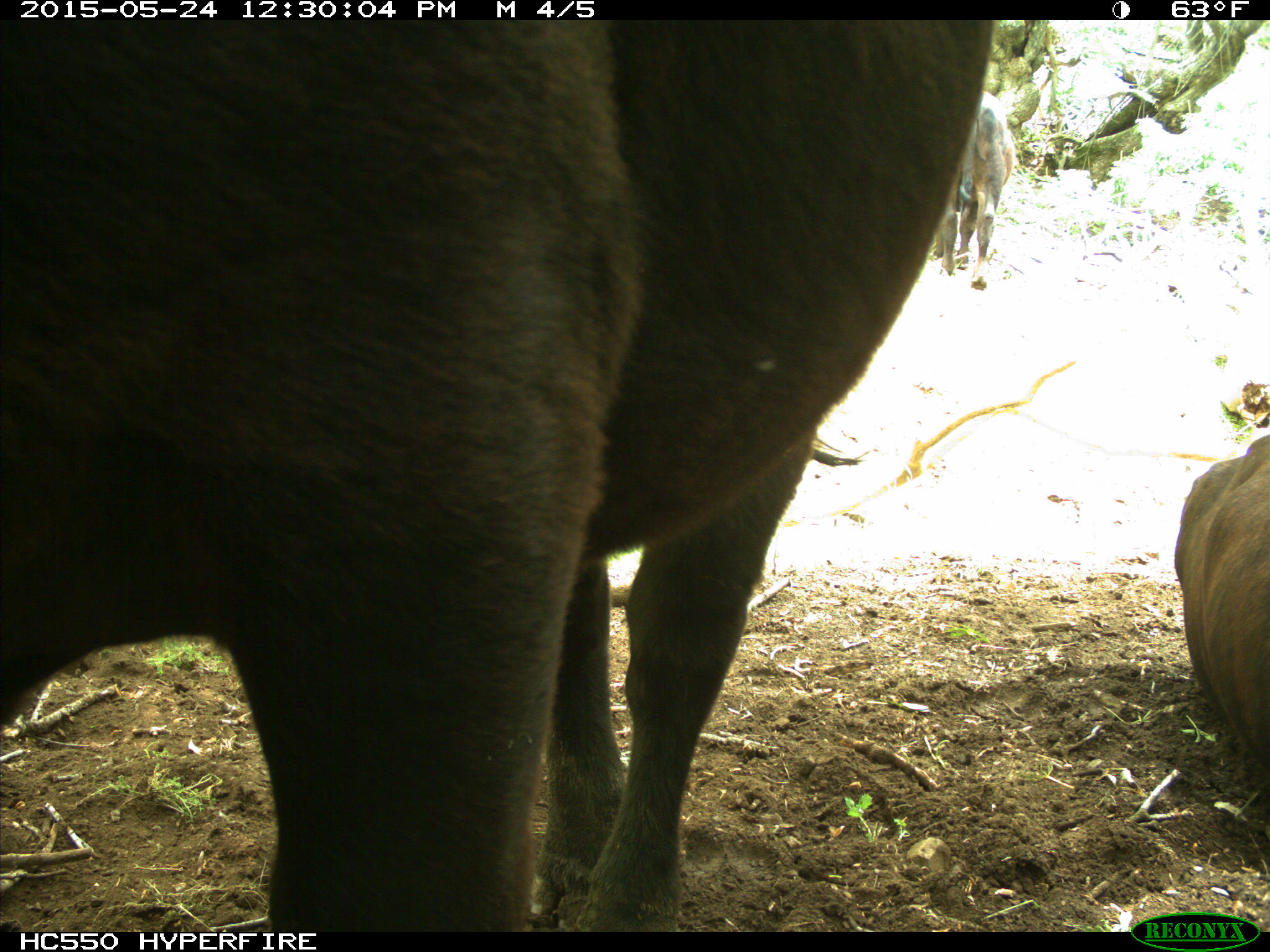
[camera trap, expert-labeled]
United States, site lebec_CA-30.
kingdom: Animalia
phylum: Chordata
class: Mammalia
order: Artiodactyla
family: Bovidae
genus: Bos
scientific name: Bos taurus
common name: domestic cow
Bos taurus (domestic cow).